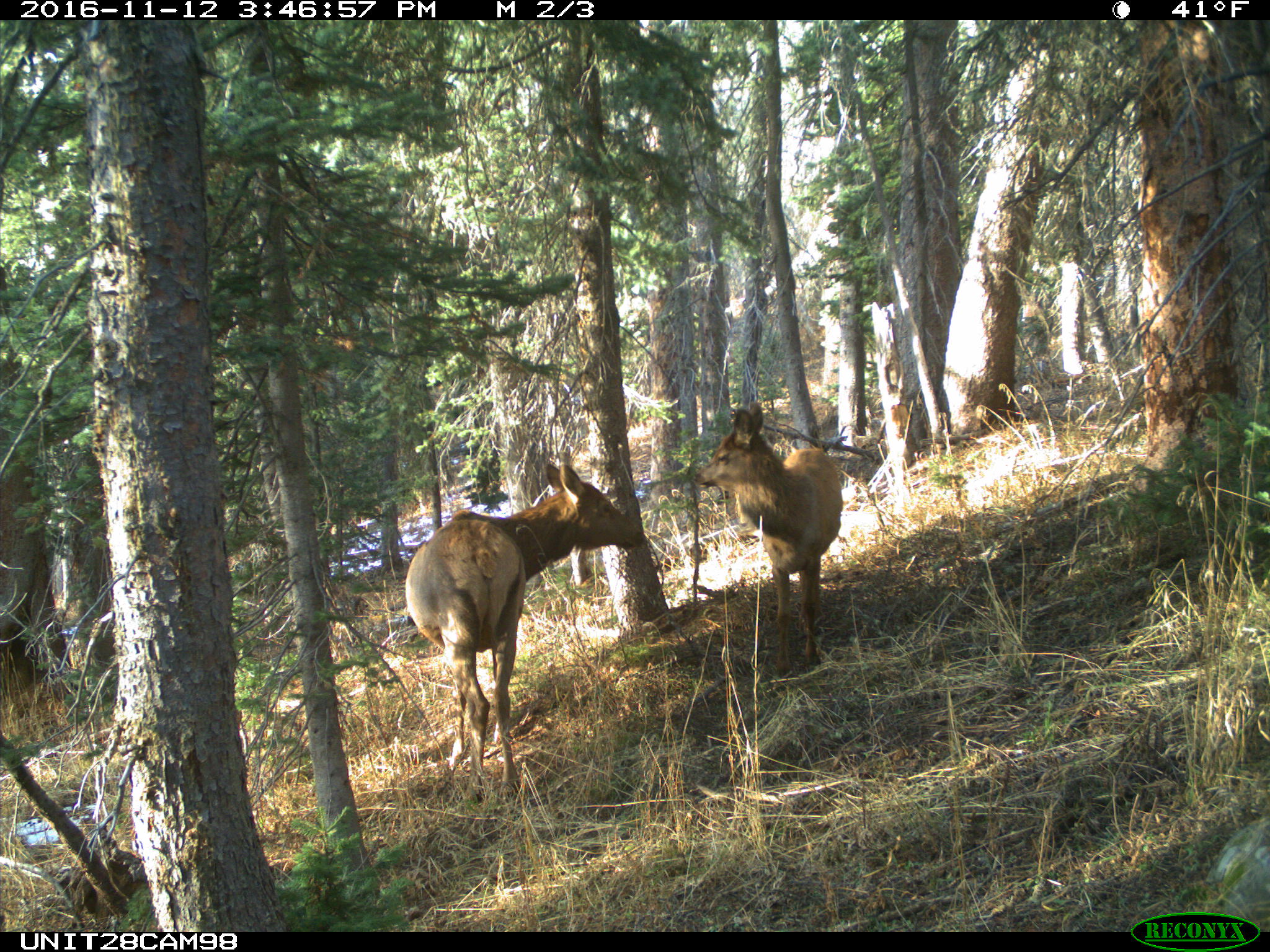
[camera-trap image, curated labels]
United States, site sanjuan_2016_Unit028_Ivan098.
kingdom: Animalia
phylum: Chordata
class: Mammalia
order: Artiodactyla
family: Cervidae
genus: Cervus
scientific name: Cervus elaphus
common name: red deer